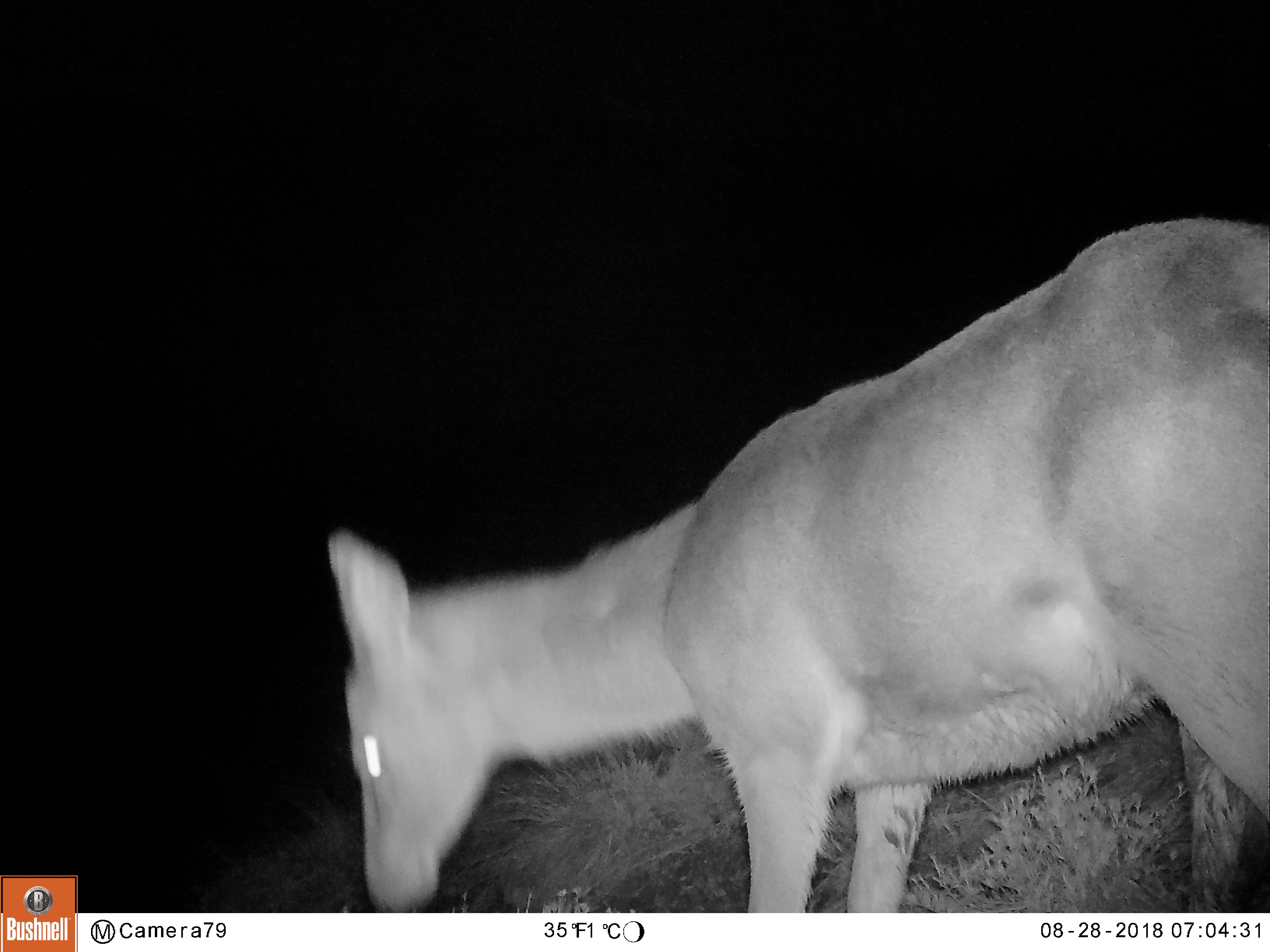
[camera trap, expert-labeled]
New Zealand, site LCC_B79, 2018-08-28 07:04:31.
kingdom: Animalia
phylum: Chordata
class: Mammalia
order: Artiodactyla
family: Cervidae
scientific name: Cervidae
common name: deer